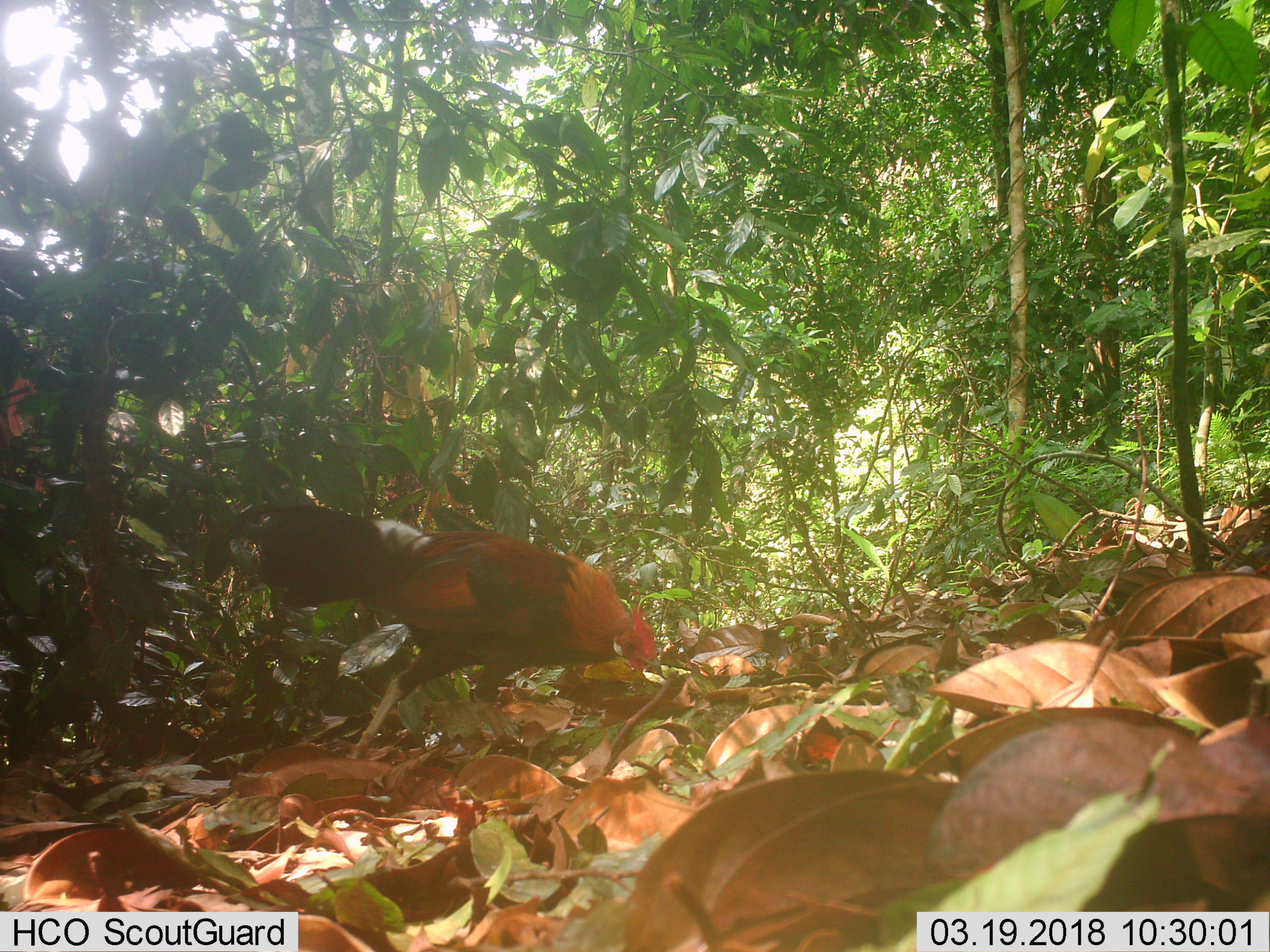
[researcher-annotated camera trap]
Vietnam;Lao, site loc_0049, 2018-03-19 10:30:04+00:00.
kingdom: Animalia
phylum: Chordata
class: Aves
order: Galliformes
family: Phasianidae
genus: Gallus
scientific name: Gallus gallus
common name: red junglefowl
Red junglefowl (Gallus gallus). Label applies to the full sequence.